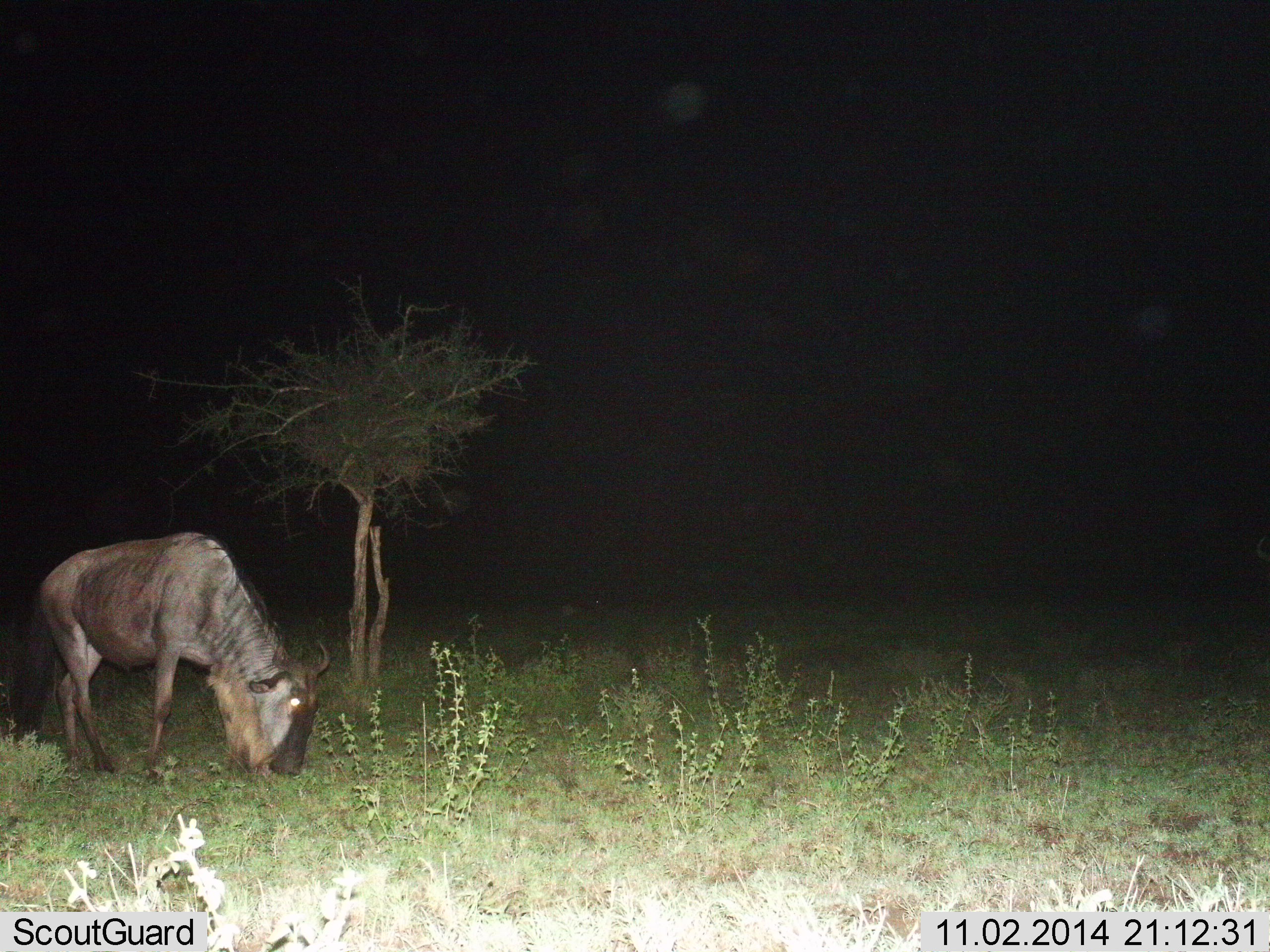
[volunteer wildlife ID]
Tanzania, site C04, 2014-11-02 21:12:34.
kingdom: Animalia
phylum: Chordata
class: Mammalia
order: Artiodactyla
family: Bovidae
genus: Connochaetes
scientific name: Connochaetes taurinus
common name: blue wildebeest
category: wildebeest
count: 1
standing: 10%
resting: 0%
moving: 10%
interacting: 0%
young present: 0%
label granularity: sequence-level